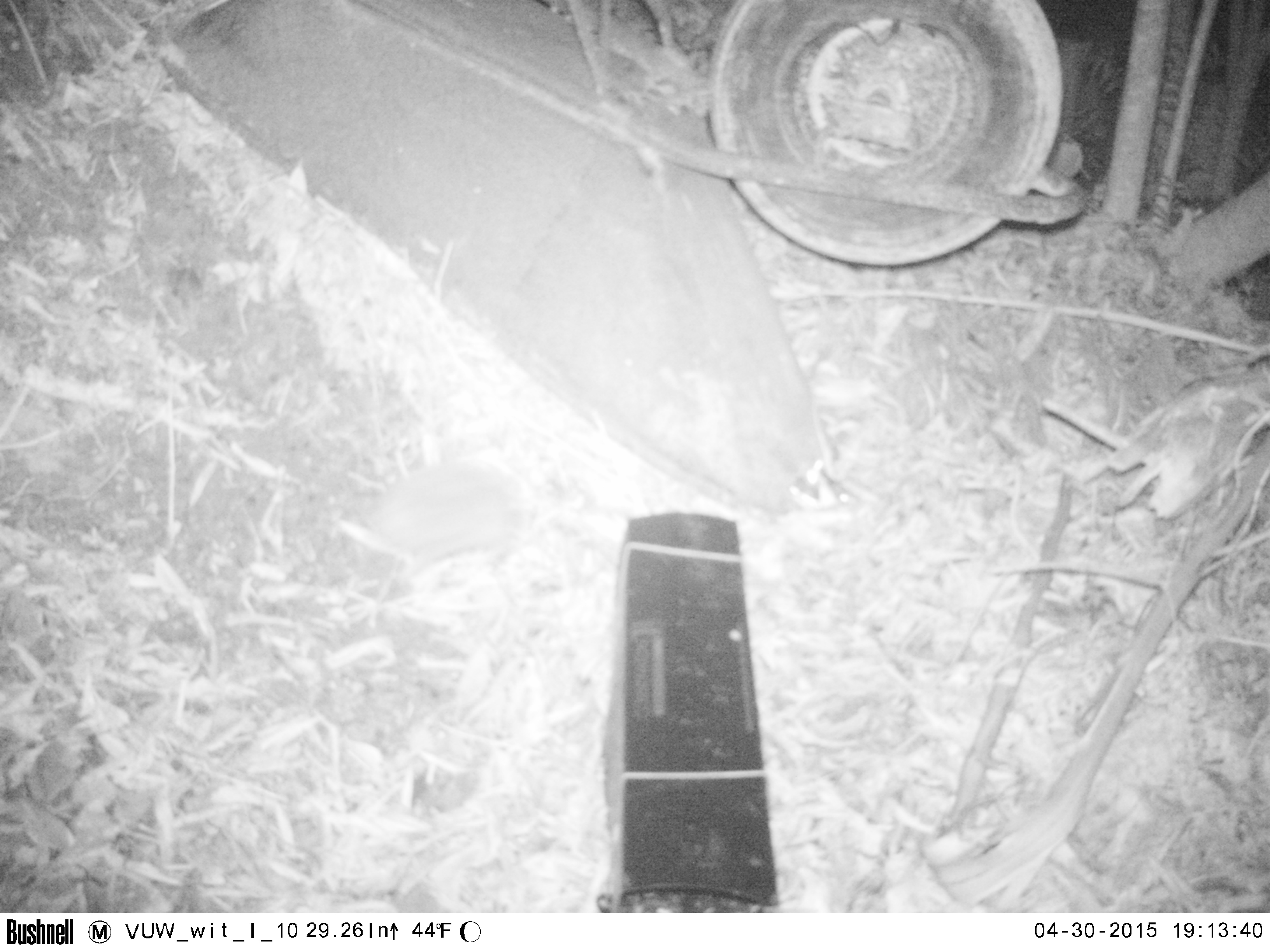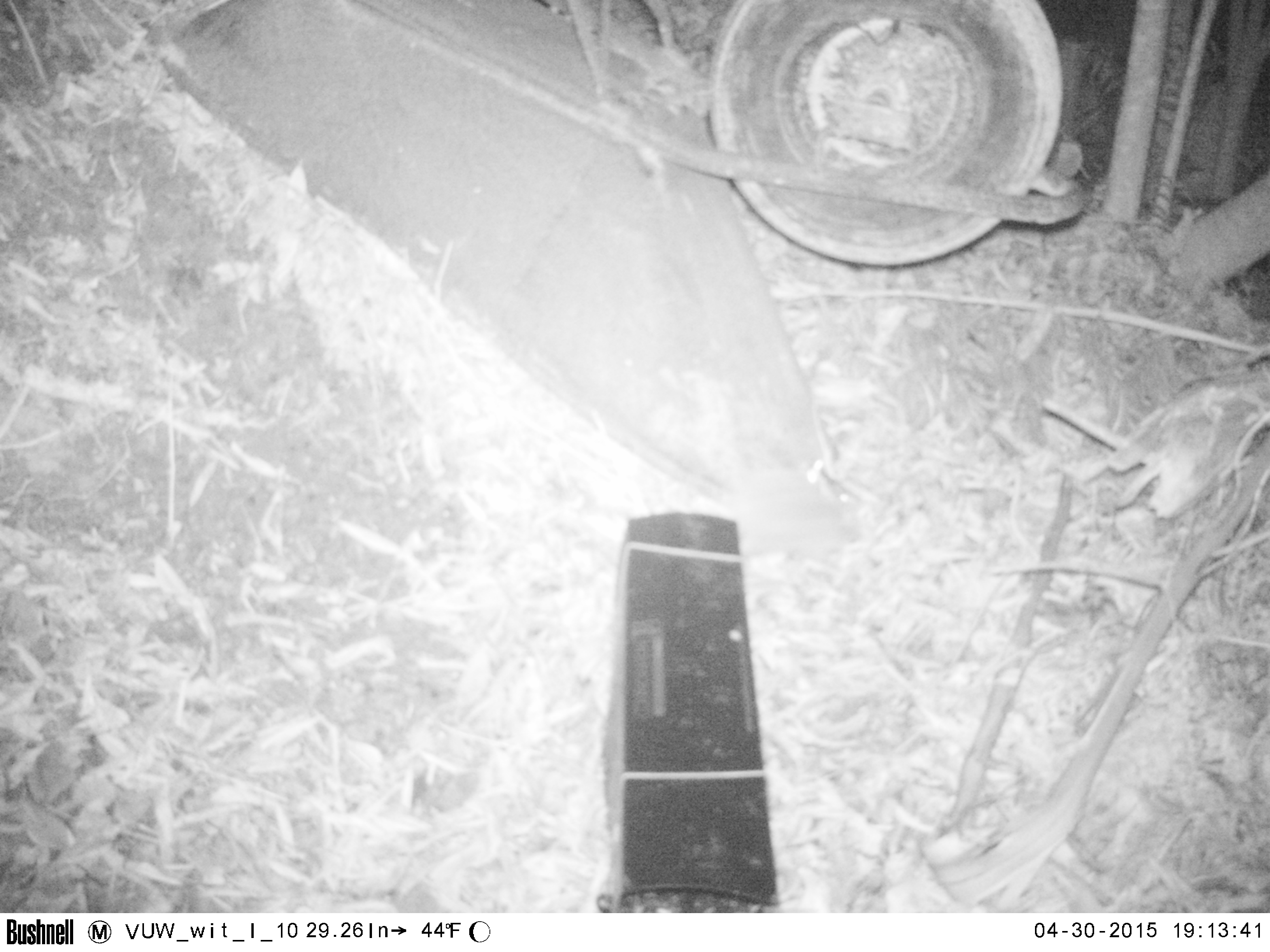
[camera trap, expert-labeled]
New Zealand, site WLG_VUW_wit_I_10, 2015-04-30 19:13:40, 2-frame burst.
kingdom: Animalia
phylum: Chordata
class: Mammalia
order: Eulipotyphla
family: Erinaceidae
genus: Erinaceus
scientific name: Erinaceus europaeus europaeus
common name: european hedgehog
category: hedgehog